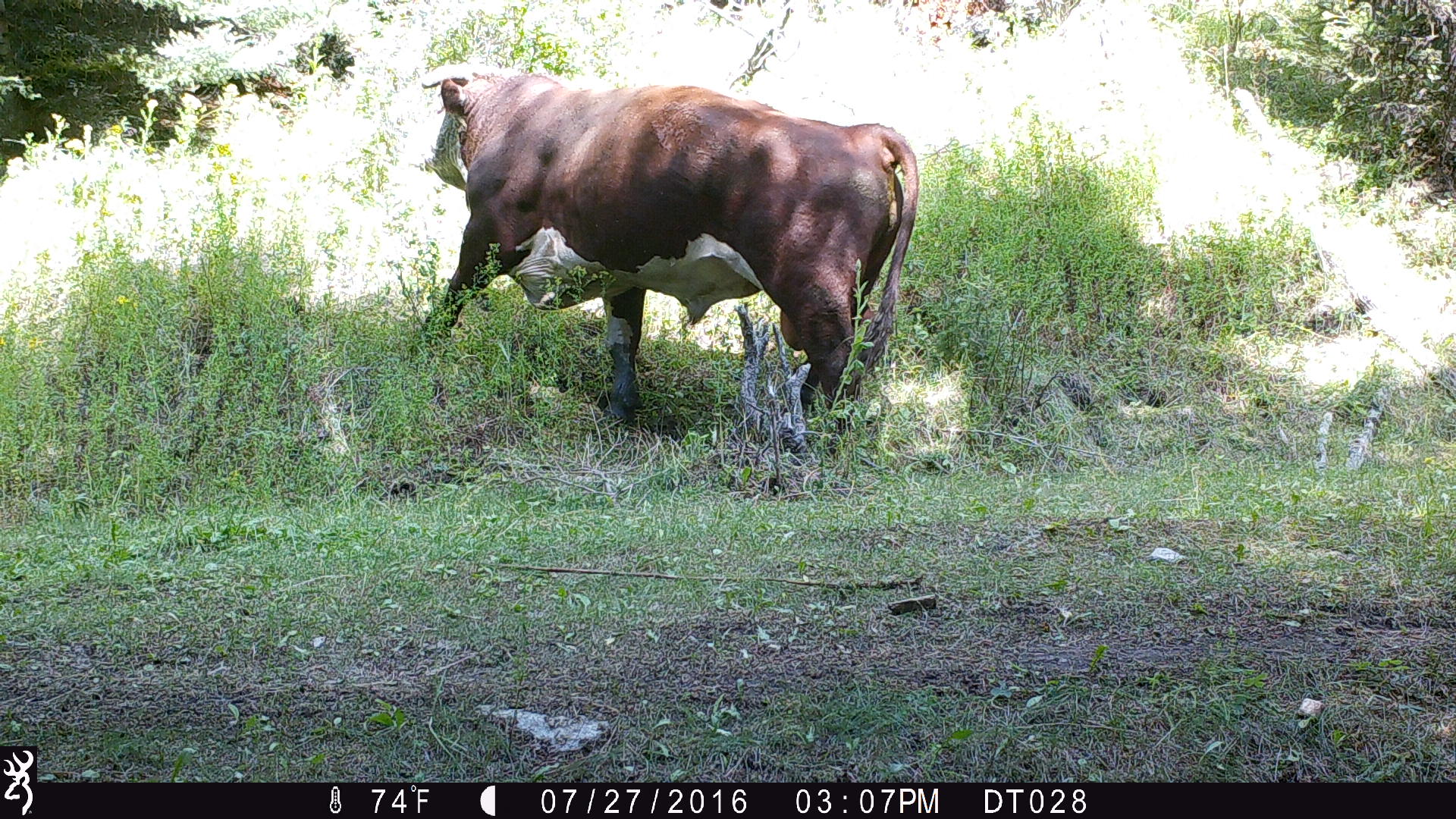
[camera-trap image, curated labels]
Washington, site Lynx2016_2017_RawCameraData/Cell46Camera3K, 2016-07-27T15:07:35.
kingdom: Animalia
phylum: Chordata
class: Mammalia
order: Artiodactyla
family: Bovidae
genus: Bos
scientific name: Bos taurus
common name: domestic cattle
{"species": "domestic cattle (Bos taurus)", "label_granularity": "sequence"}